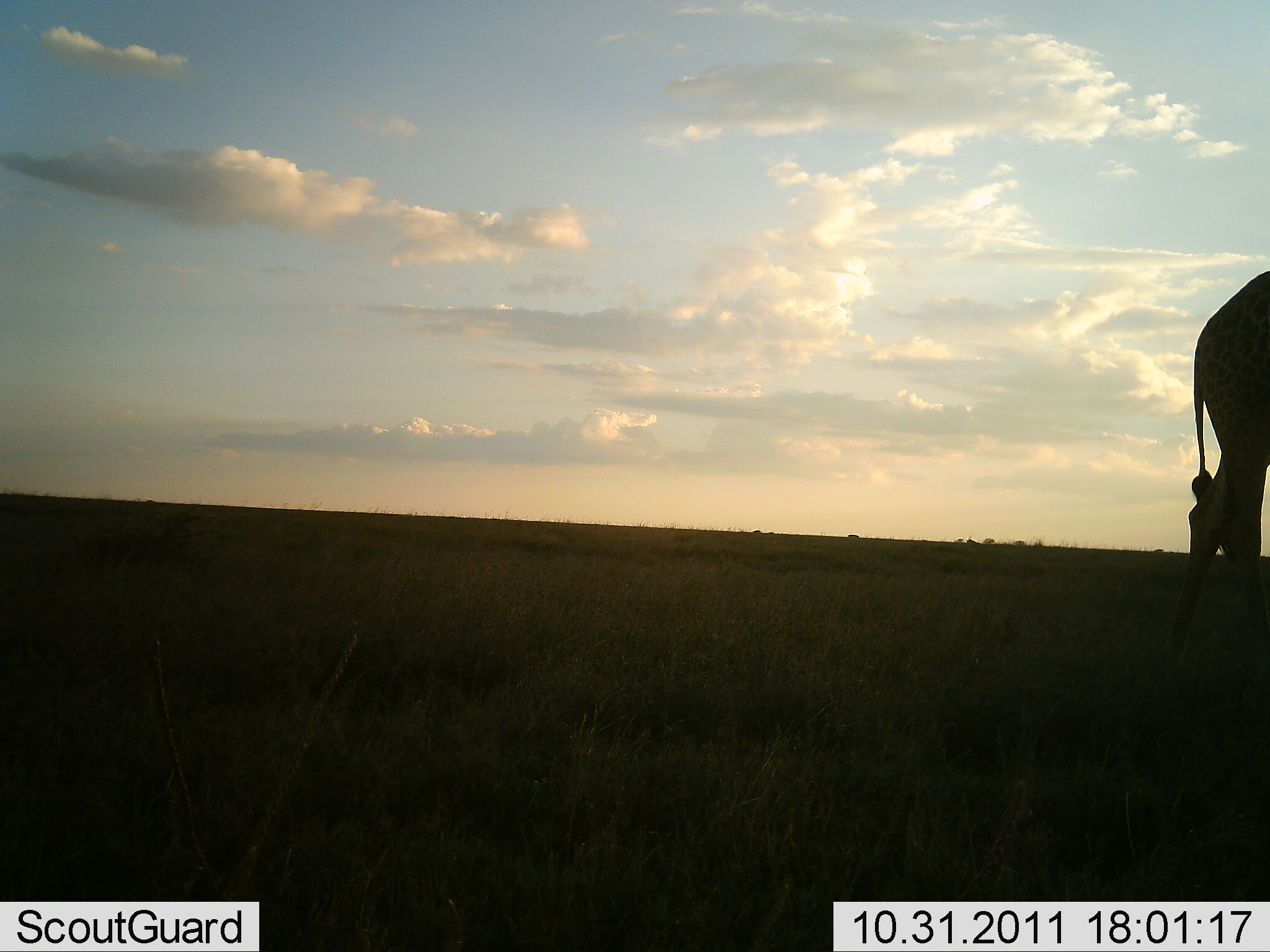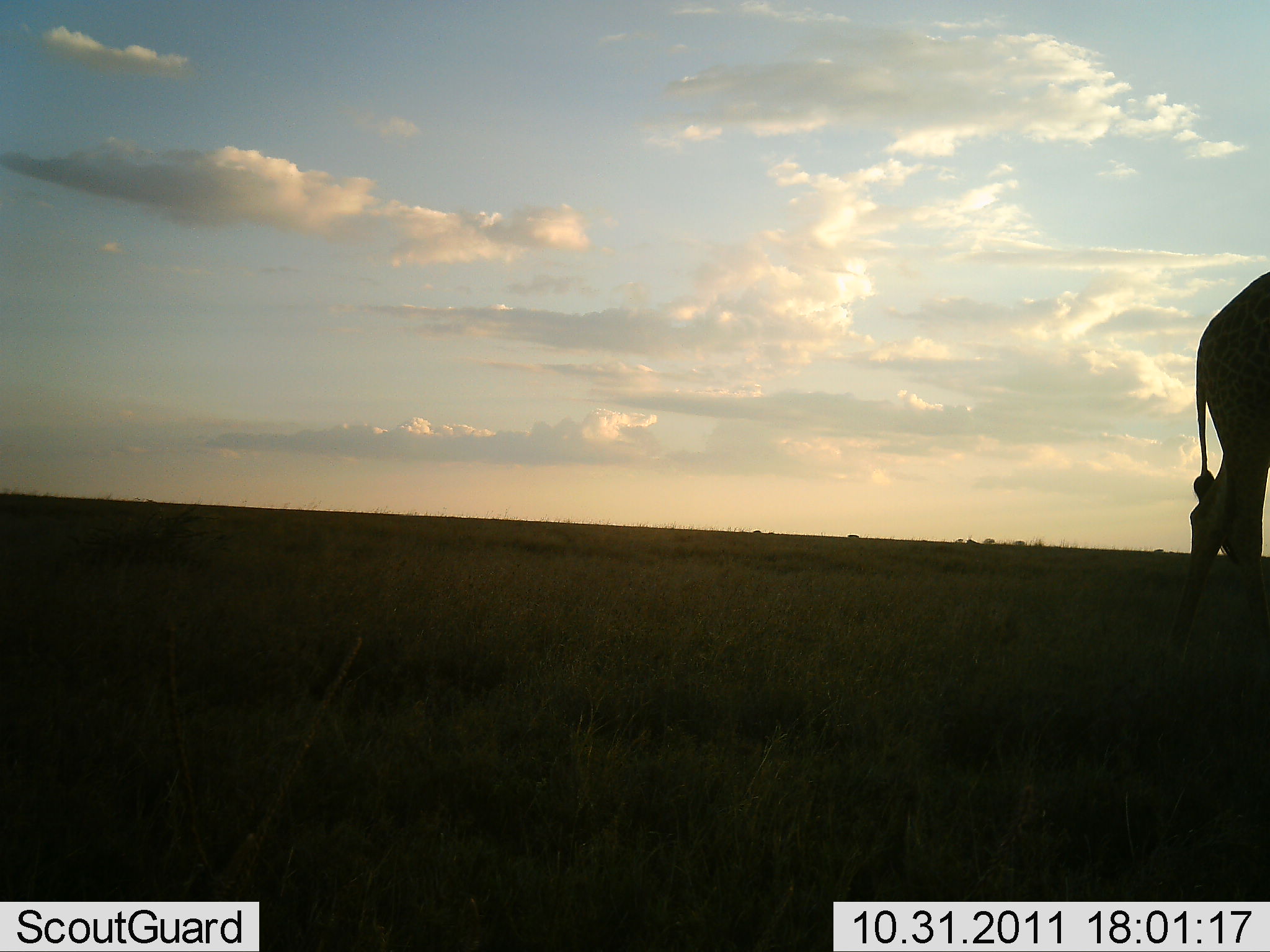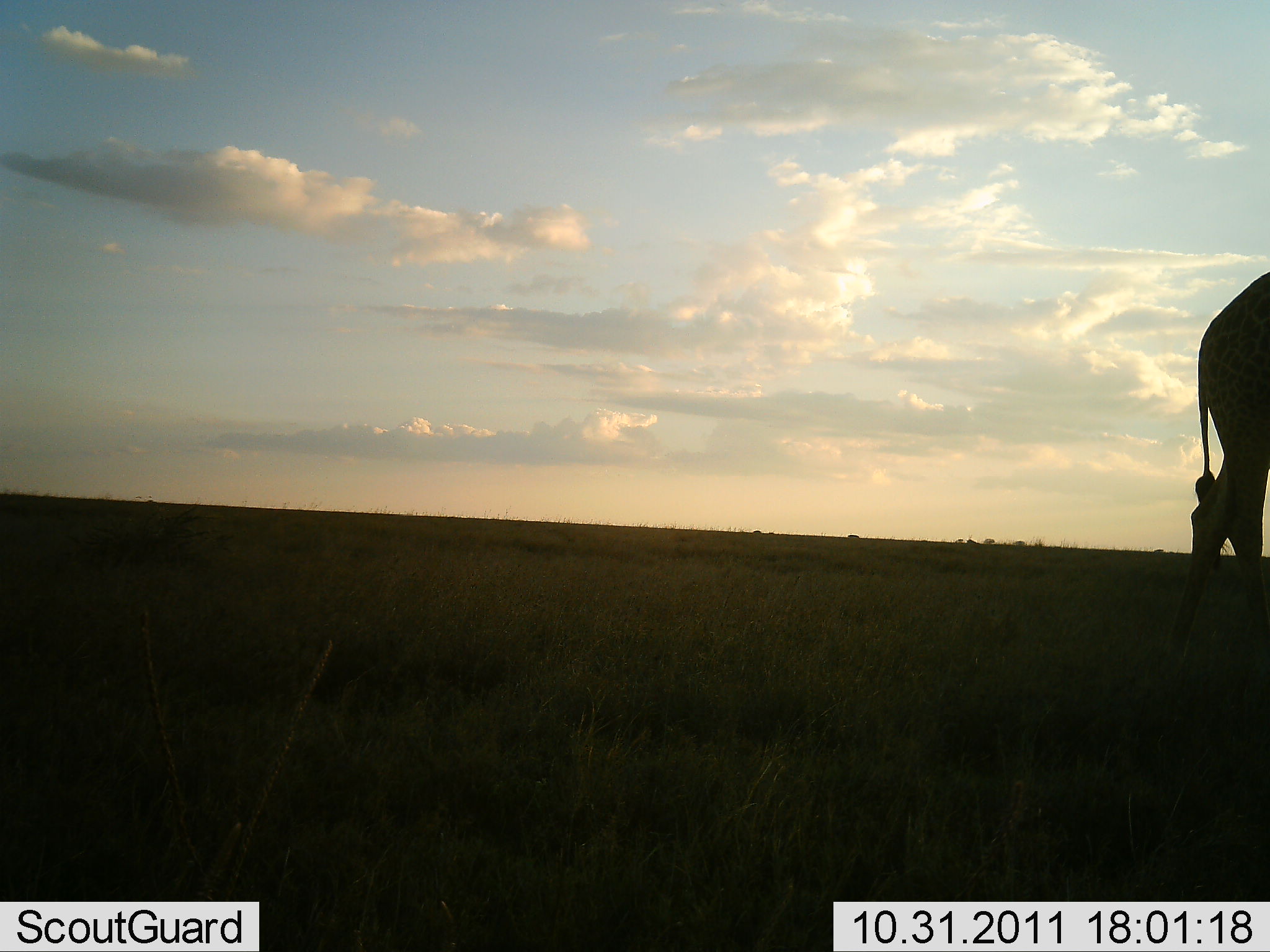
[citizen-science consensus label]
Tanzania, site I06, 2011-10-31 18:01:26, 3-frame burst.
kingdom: Animalia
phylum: Chordata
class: Mammalia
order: Artiodactyla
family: Giraffidae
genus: Giraffa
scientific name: Giraffa camelopardalis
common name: giraffe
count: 1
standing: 79%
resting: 0%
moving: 21%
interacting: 0%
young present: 0%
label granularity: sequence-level